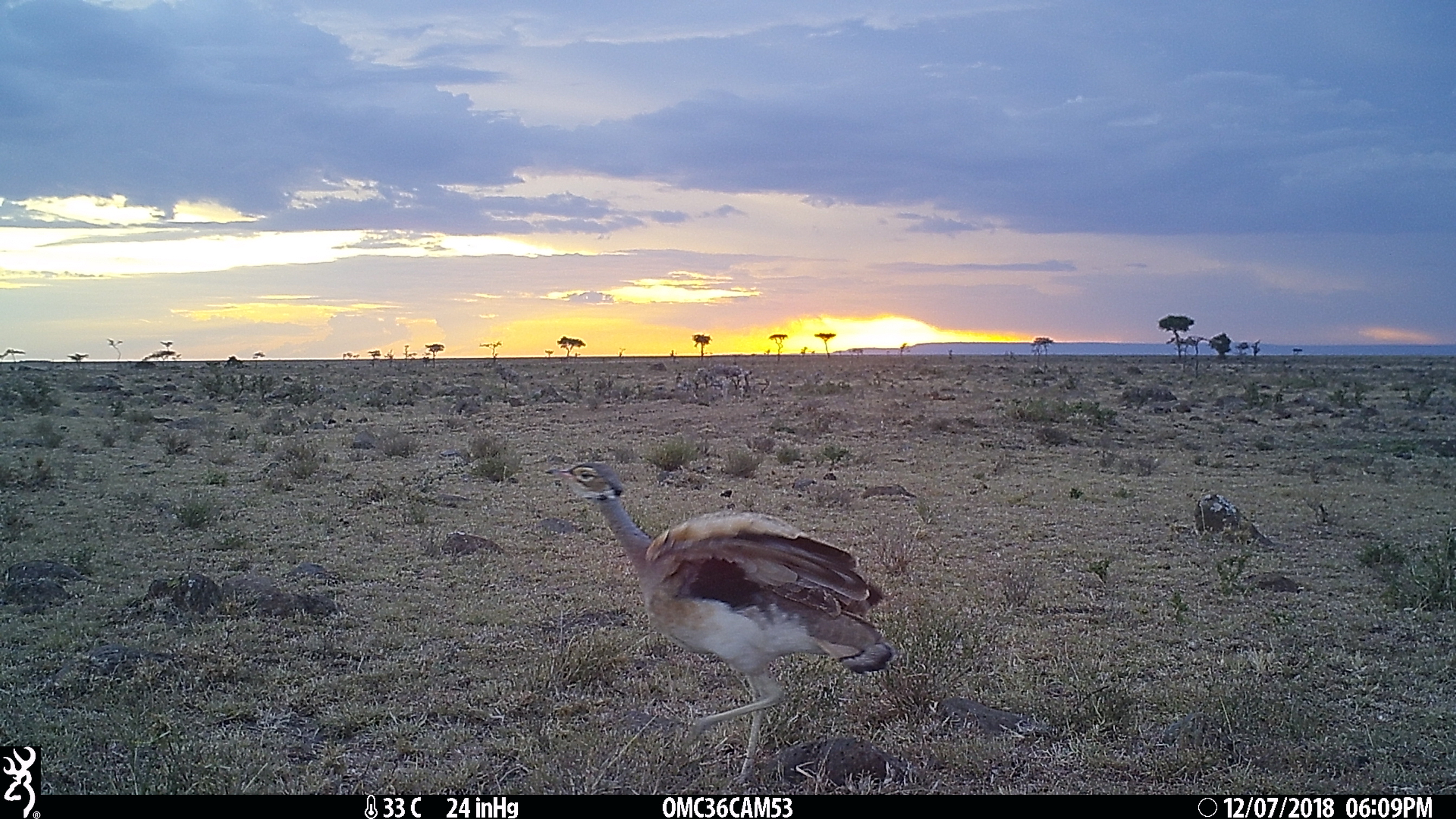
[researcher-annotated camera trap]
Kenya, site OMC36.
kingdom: Animalia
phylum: Chordata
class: Aves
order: Otidiformes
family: Otididae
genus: Eupodotis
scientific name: Eupodotis senegalensis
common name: white-bellied bustard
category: bustard white bellied